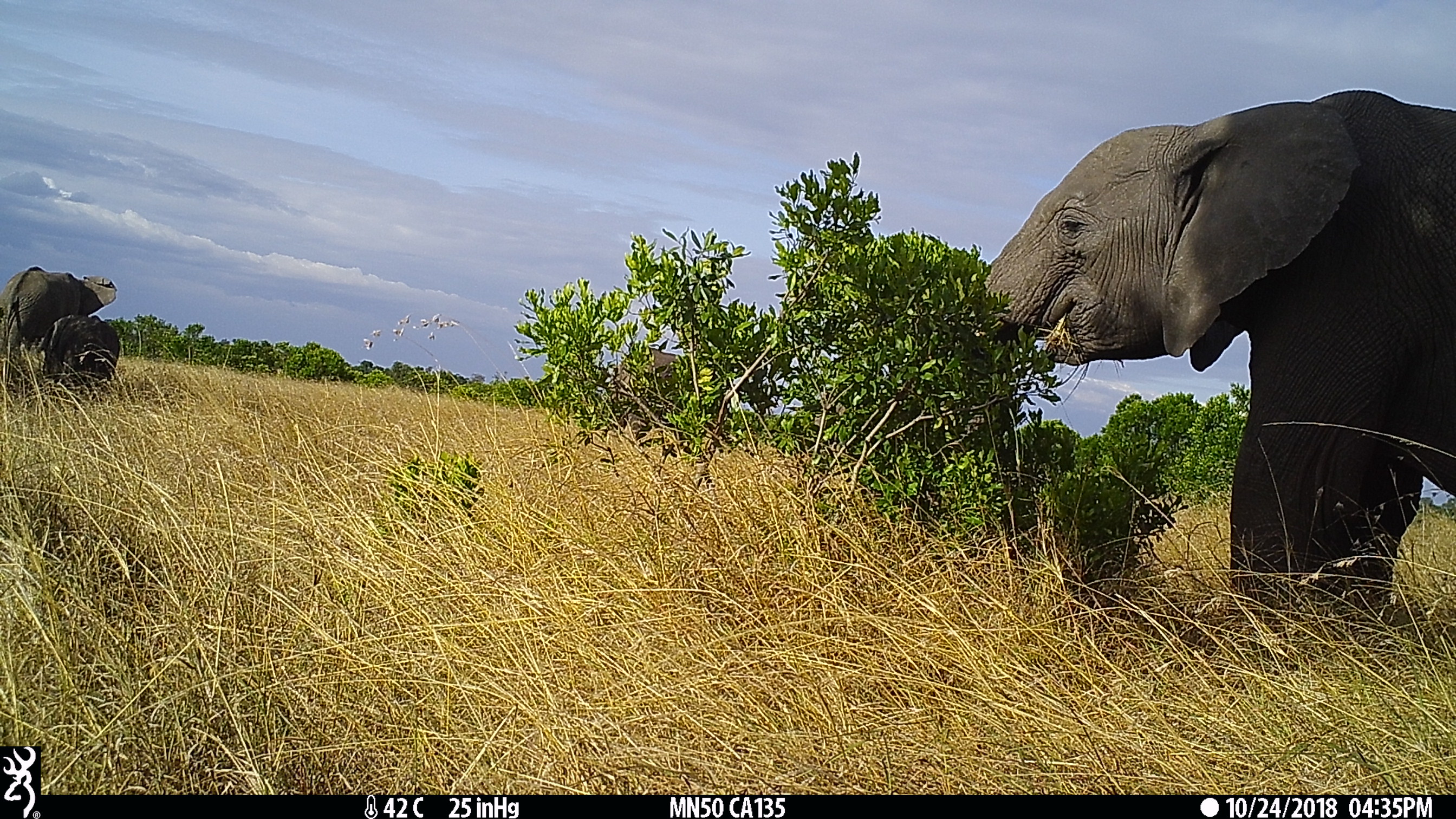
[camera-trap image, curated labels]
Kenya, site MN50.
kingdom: Animalia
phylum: Chordata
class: Mammalia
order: Proboscidea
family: Elephantidae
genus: Loxodonta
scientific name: Loxodonta africana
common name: elephant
Elephant (Loxodonta africana).